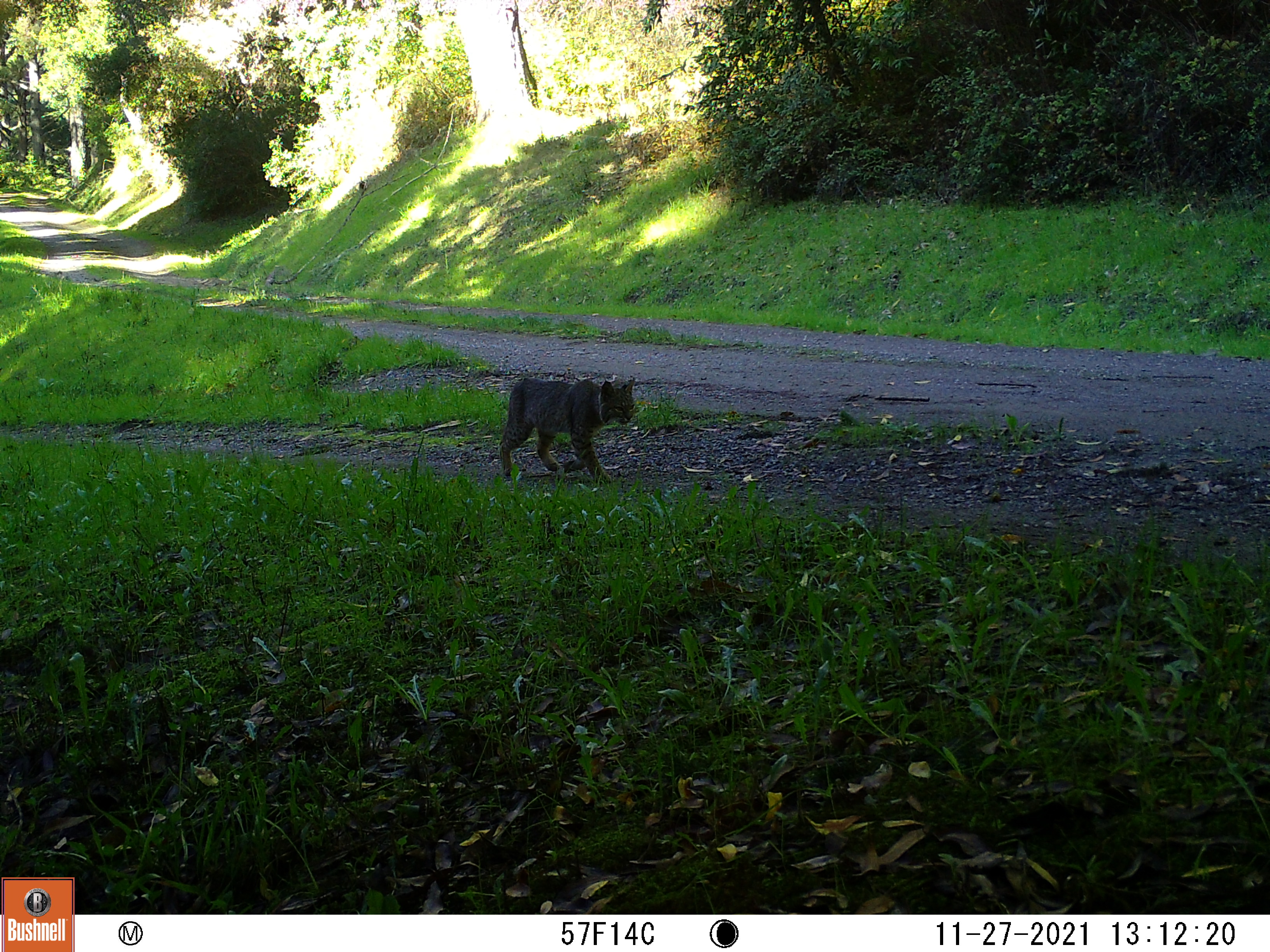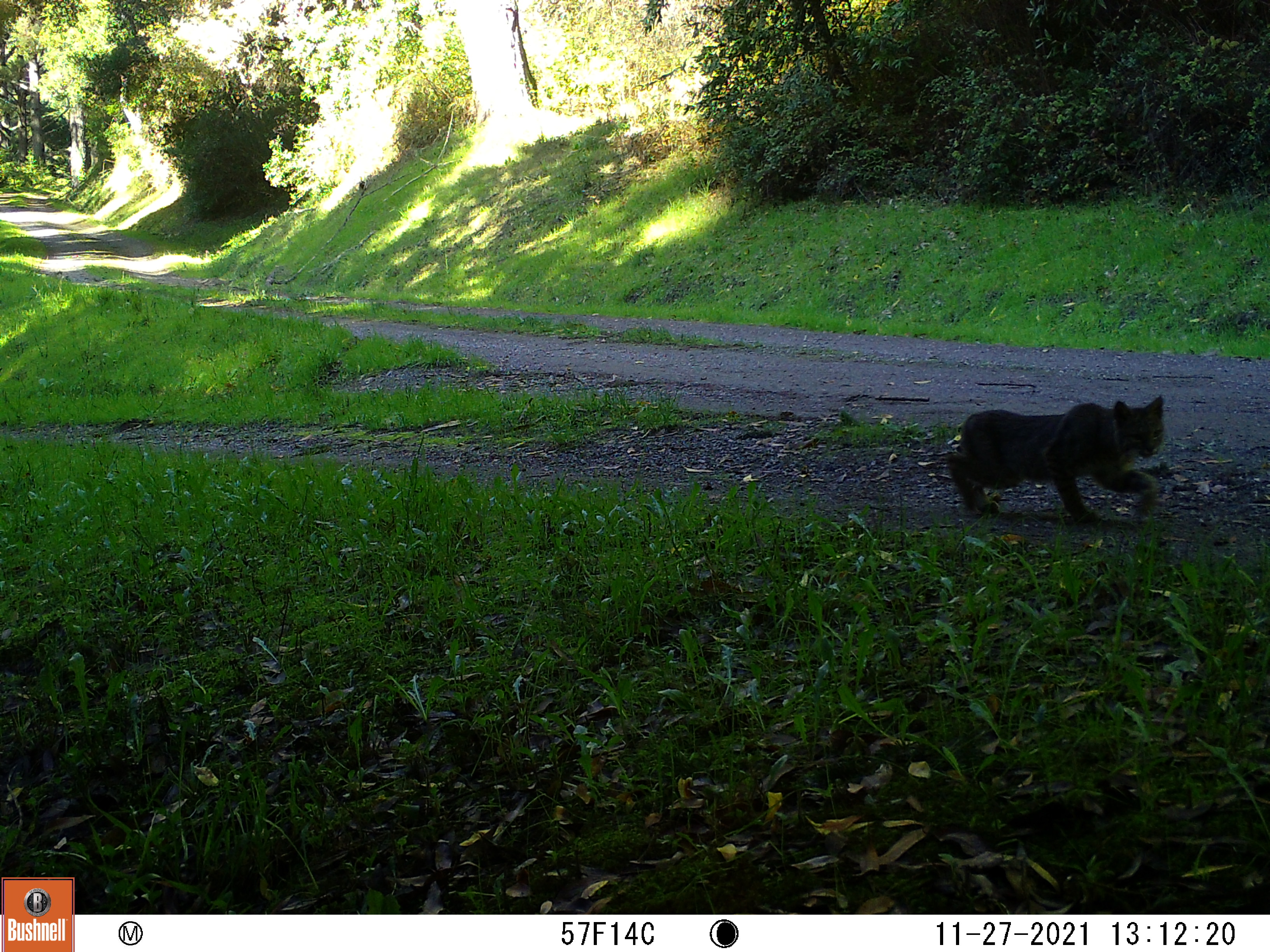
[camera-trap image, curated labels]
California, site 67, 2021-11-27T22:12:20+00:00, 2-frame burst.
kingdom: Animalia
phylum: Chordata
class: Mammalia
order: Carnivora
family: Felidae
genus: Lynx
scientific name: Lynx rufus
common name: bobcat